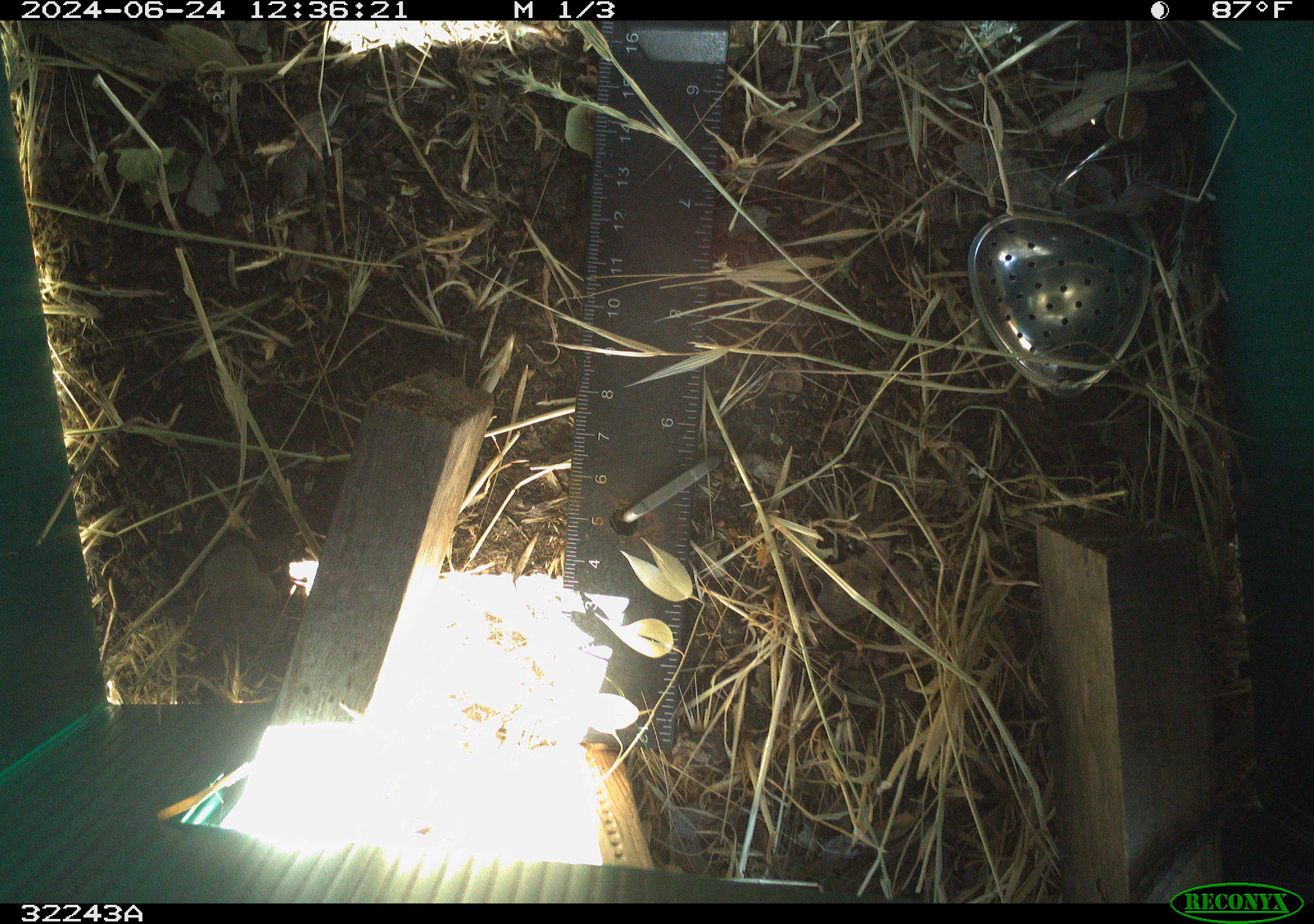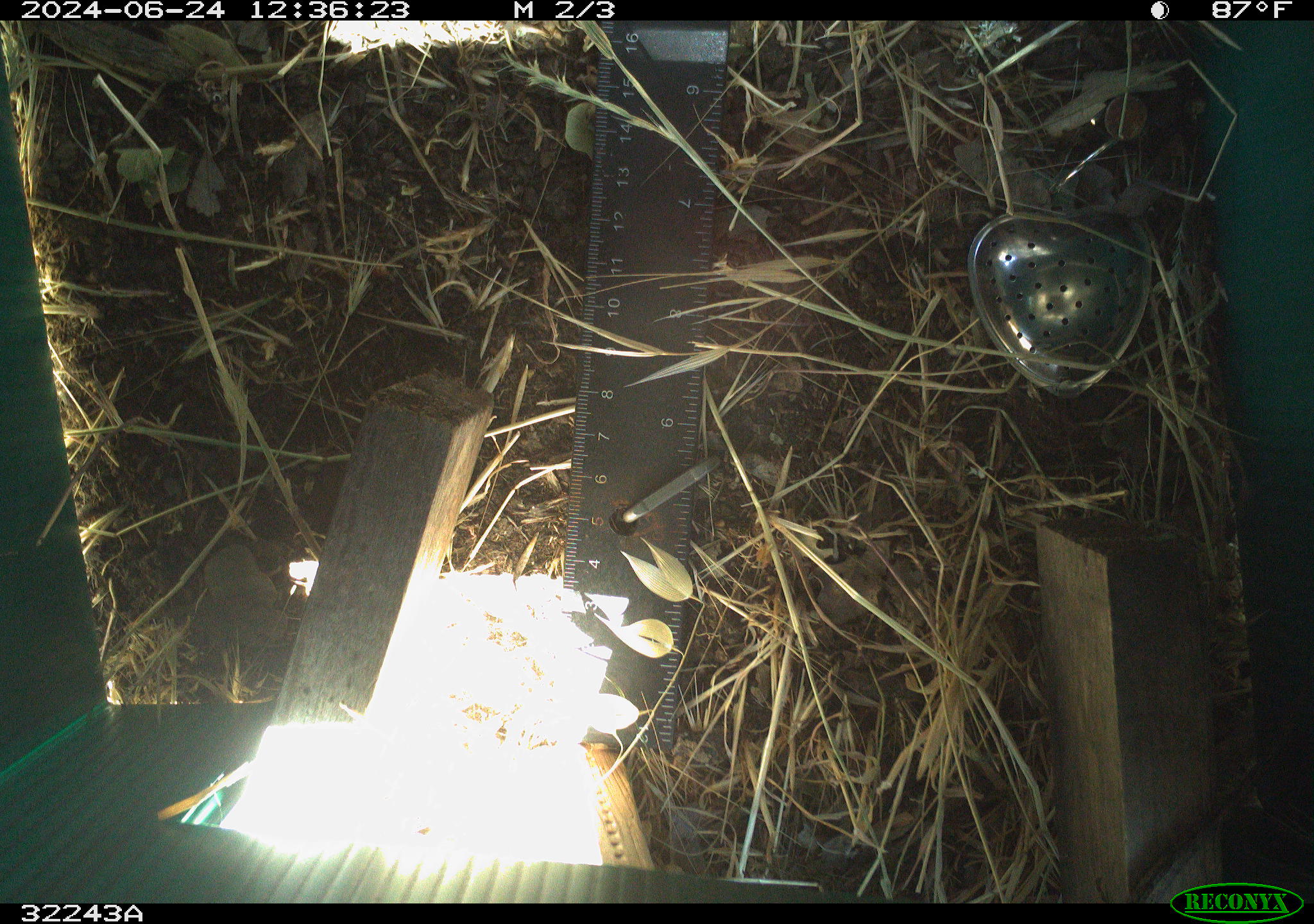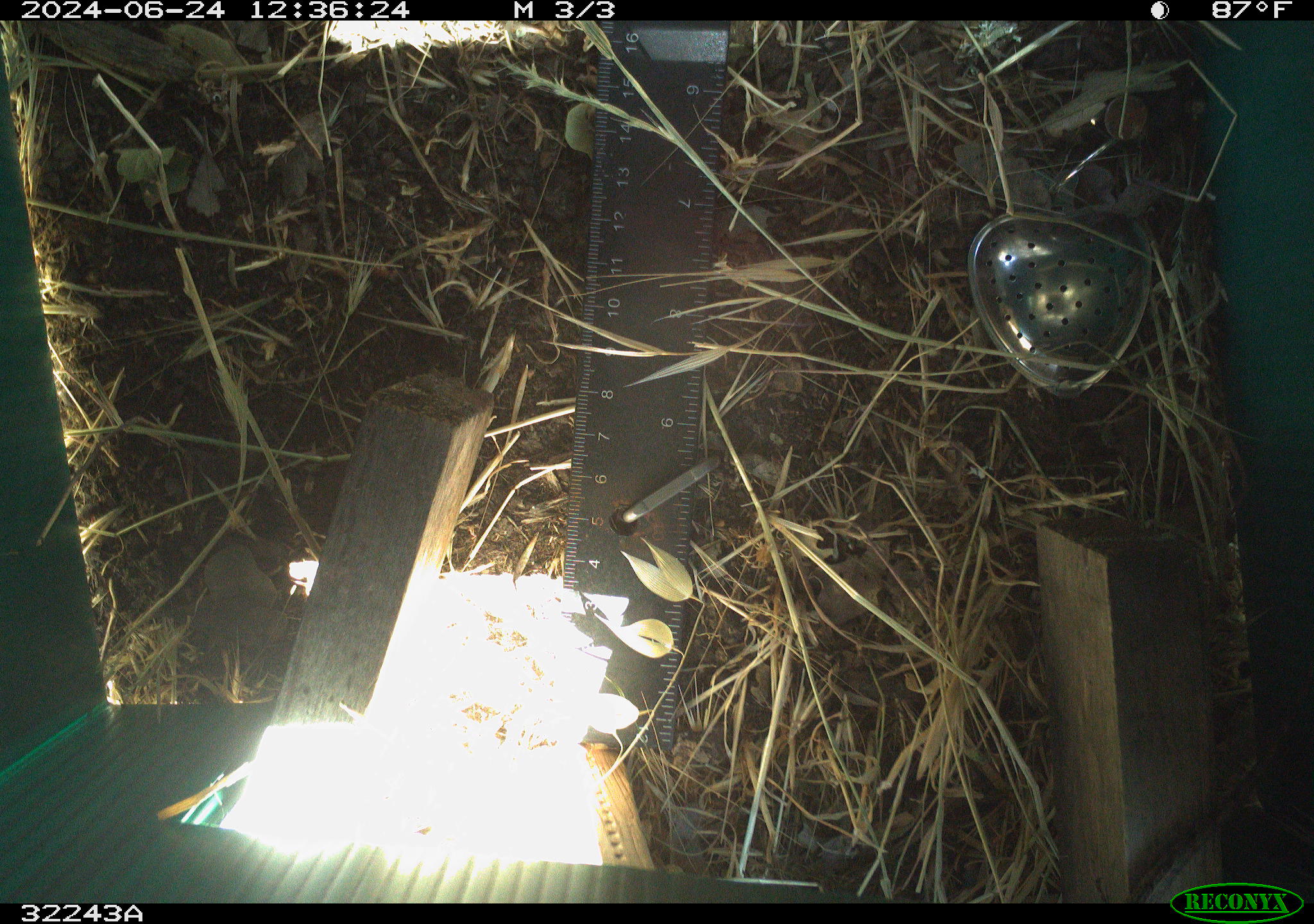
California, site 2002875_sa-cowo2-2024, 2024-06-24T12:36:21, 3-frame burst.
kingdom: Animalia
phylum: Chordata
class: Reptilia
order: Squamata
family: Phrynosomatidae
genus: Sceloporus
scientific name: Sceloporus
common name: spiny lizards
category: sceloporus species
Sceloporus species (spiny lizards) (Sceloporus).